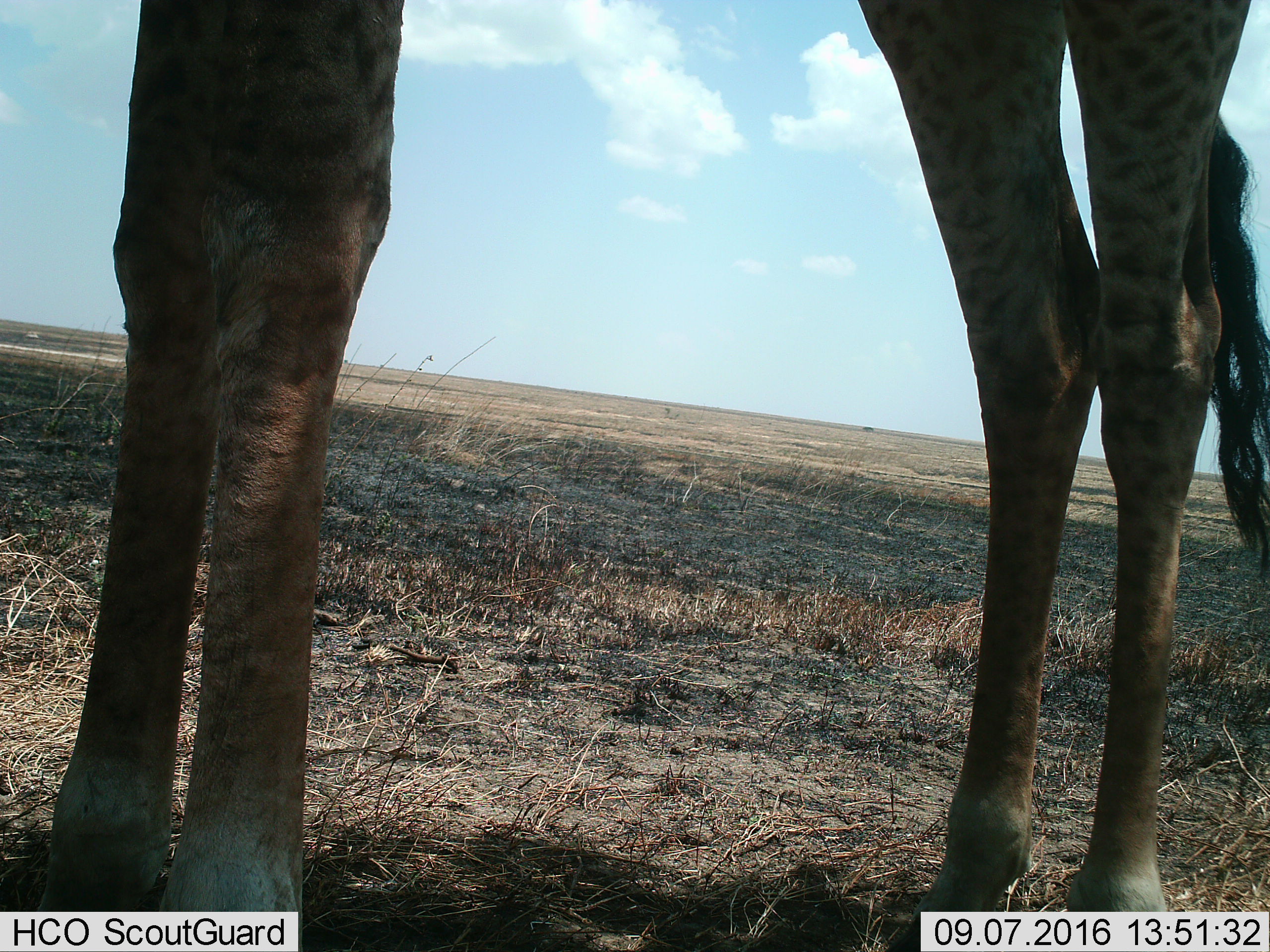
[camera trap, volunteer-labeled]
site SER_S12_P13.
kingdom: Animalia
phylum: Chordata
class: Mammalia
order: Artiodactyla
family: Giraffidae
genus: Giraffa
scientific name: Giraffa camelopardalis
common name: giraffe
Giraffe (Giraffa camelopardalis), count 1. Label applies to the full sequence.